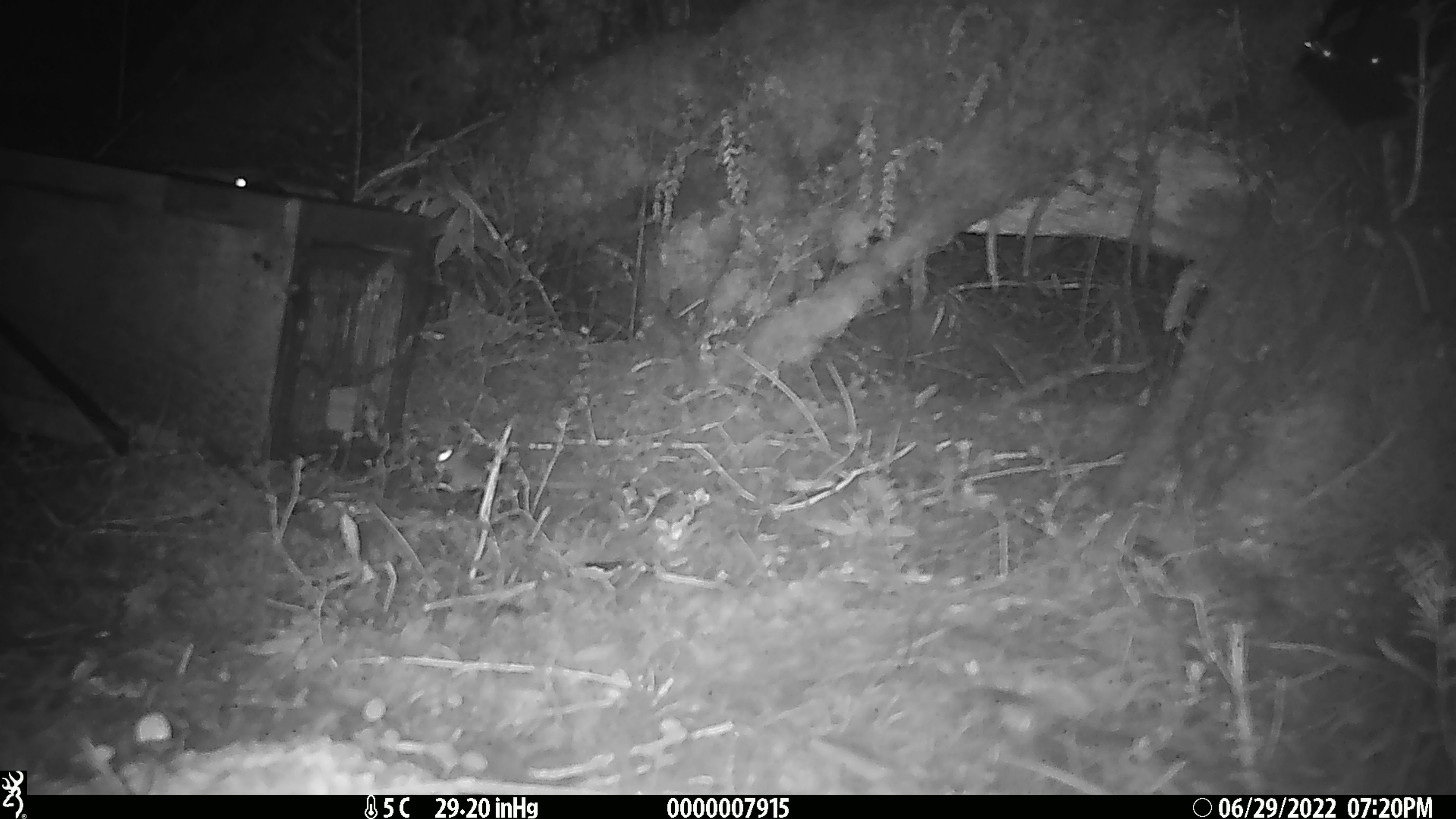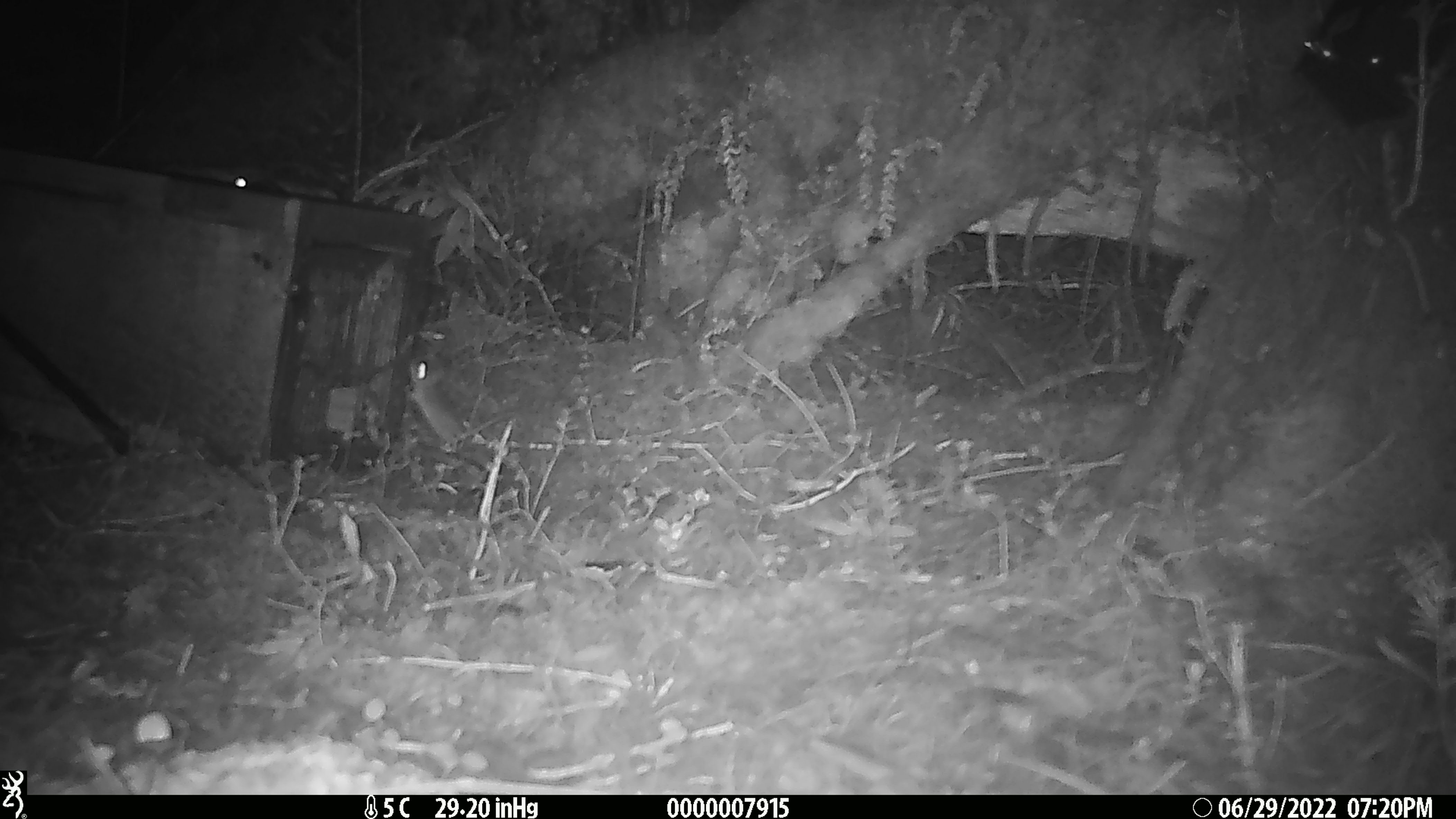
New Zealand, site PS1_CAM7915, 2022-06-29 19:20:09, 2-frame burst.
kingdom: Animalia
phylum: Chordata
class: Mammalia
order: Rodentia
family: Muridae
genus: Mus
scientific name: Mus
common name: mouse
Mouse (Mus).